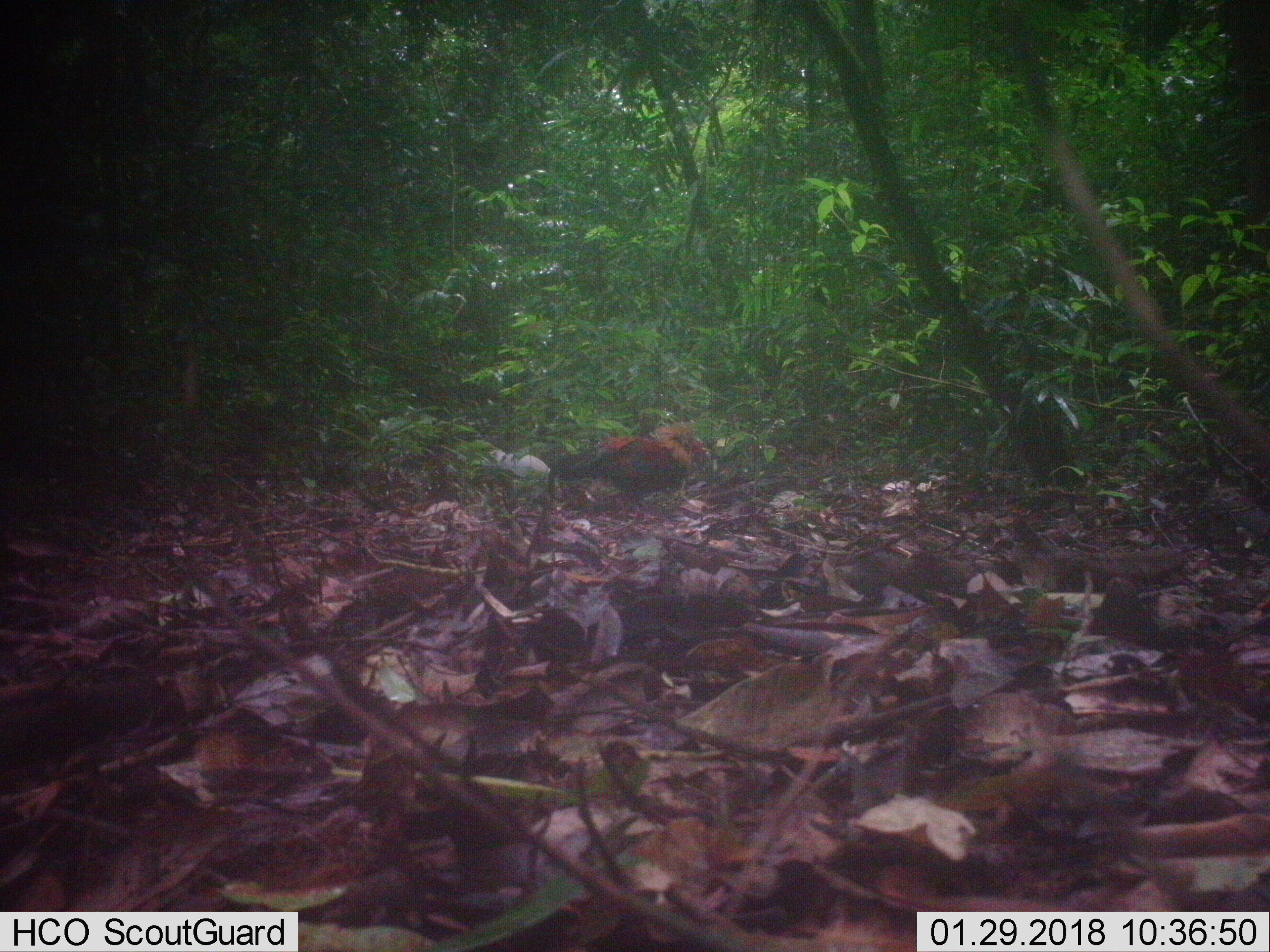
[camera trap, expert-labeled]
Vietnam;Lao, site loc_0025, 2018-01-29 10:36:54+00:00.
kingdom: Animalia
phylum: Chordata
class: Aves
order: Galliformes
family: Phasianidae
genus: Gallus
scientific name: Gallus gallus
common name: red junglefowl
Red junglefowl (Gallus gallus). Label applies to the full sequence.